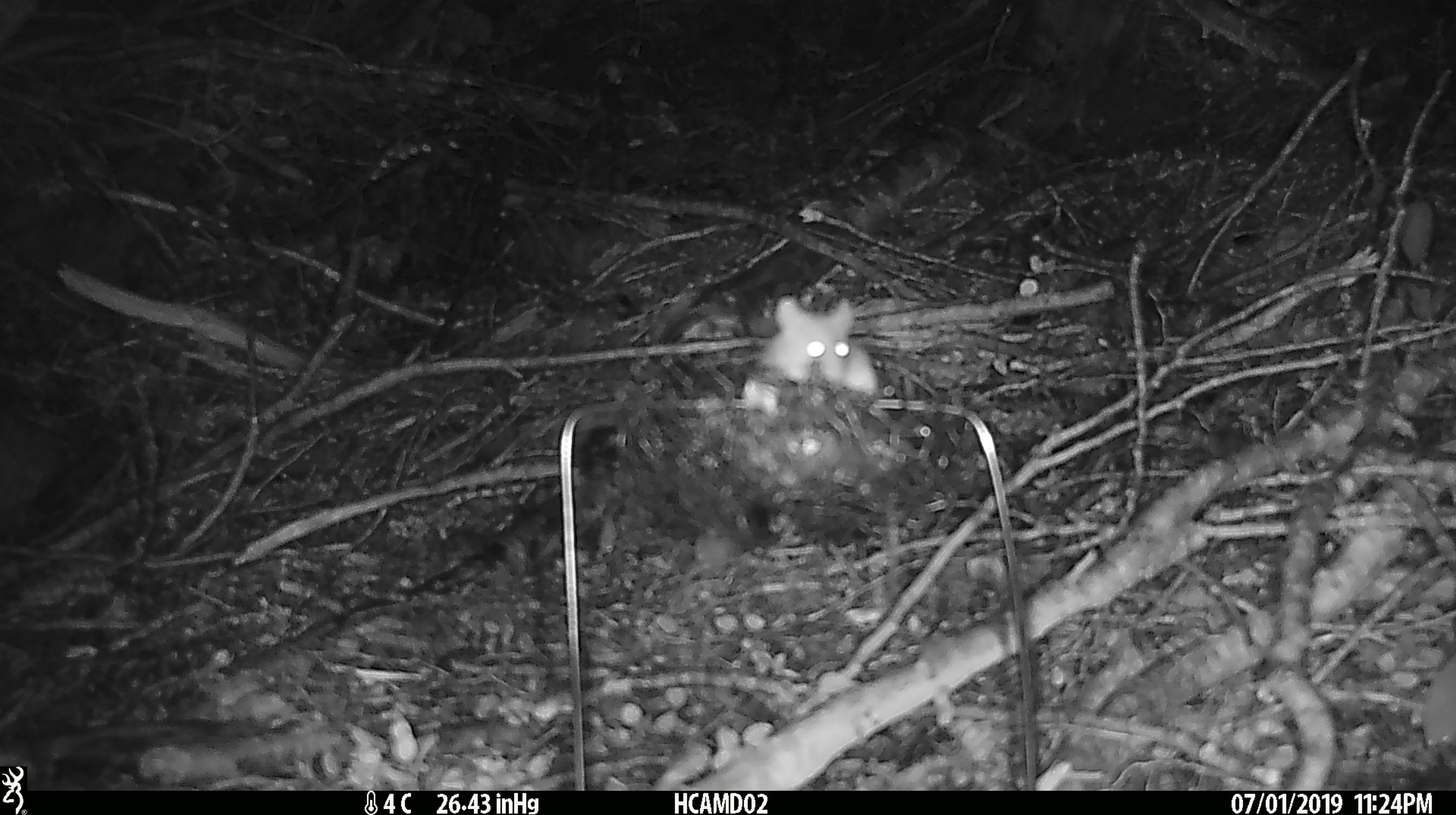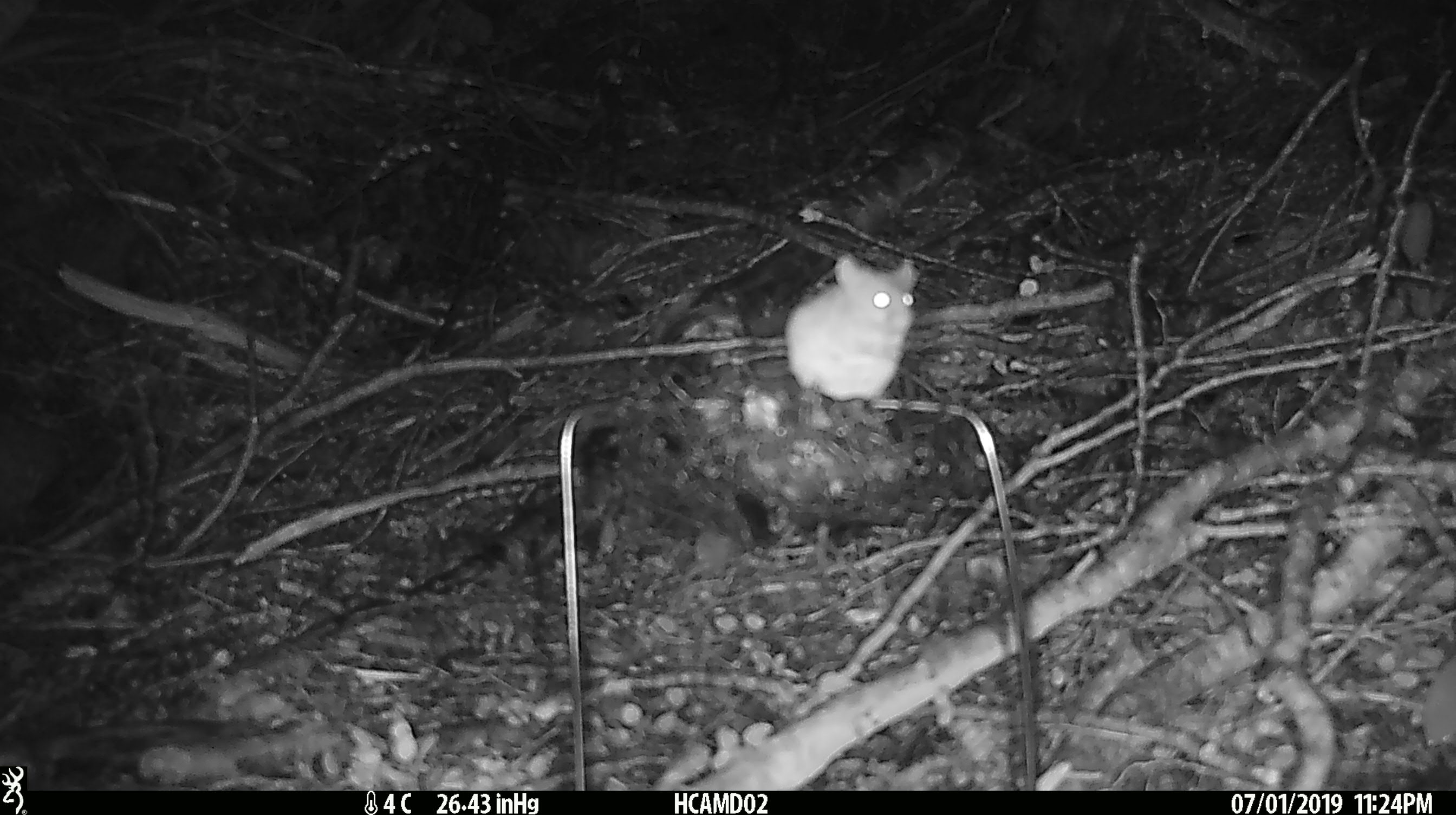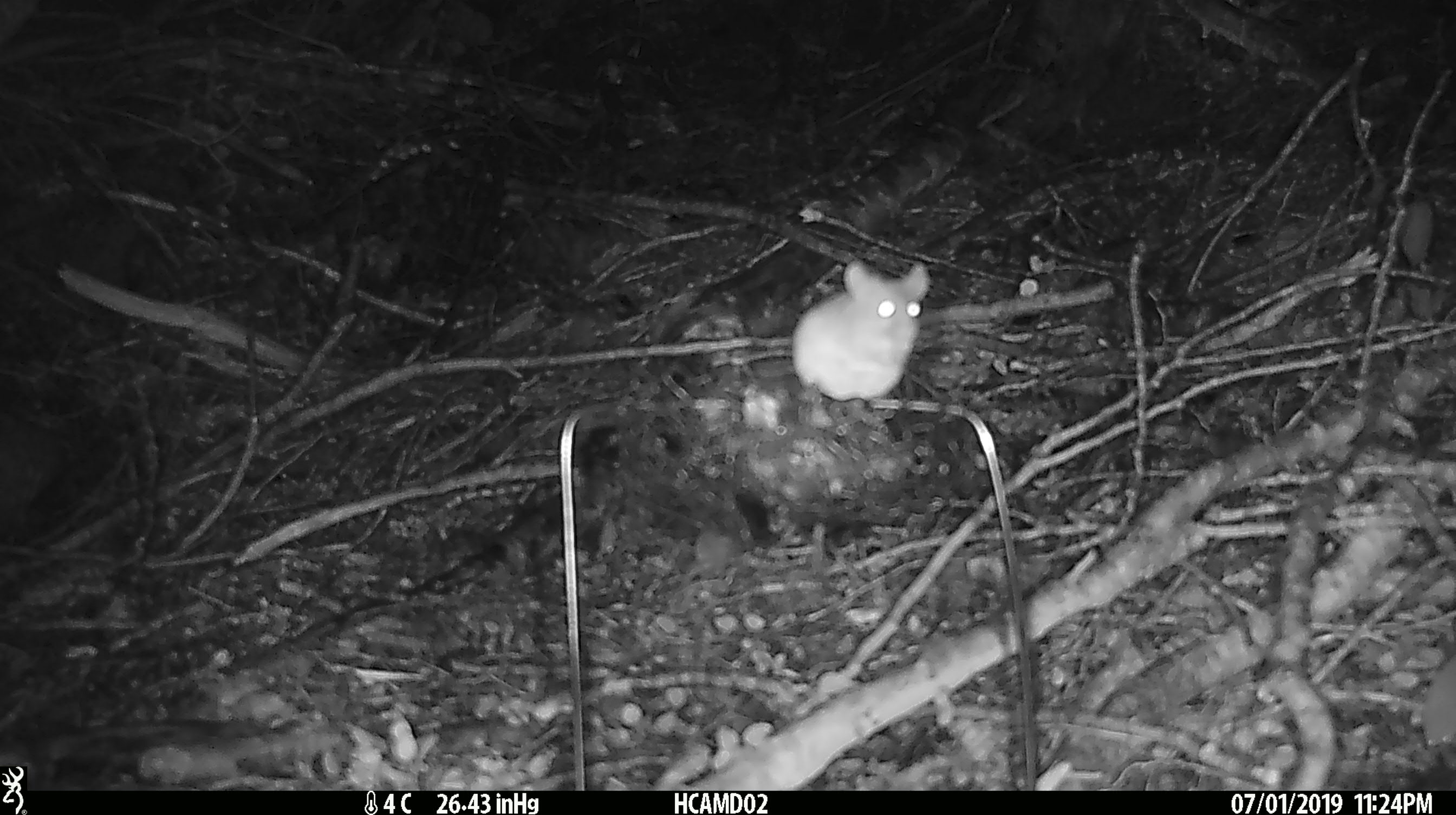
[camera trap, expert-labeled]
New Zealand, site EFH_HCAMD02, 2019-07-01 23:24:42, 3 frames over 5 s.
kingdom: Animalia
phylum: Chordata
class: Mammalia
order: Rodentia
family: Muridae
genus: Mus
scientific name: Mus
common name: mouse